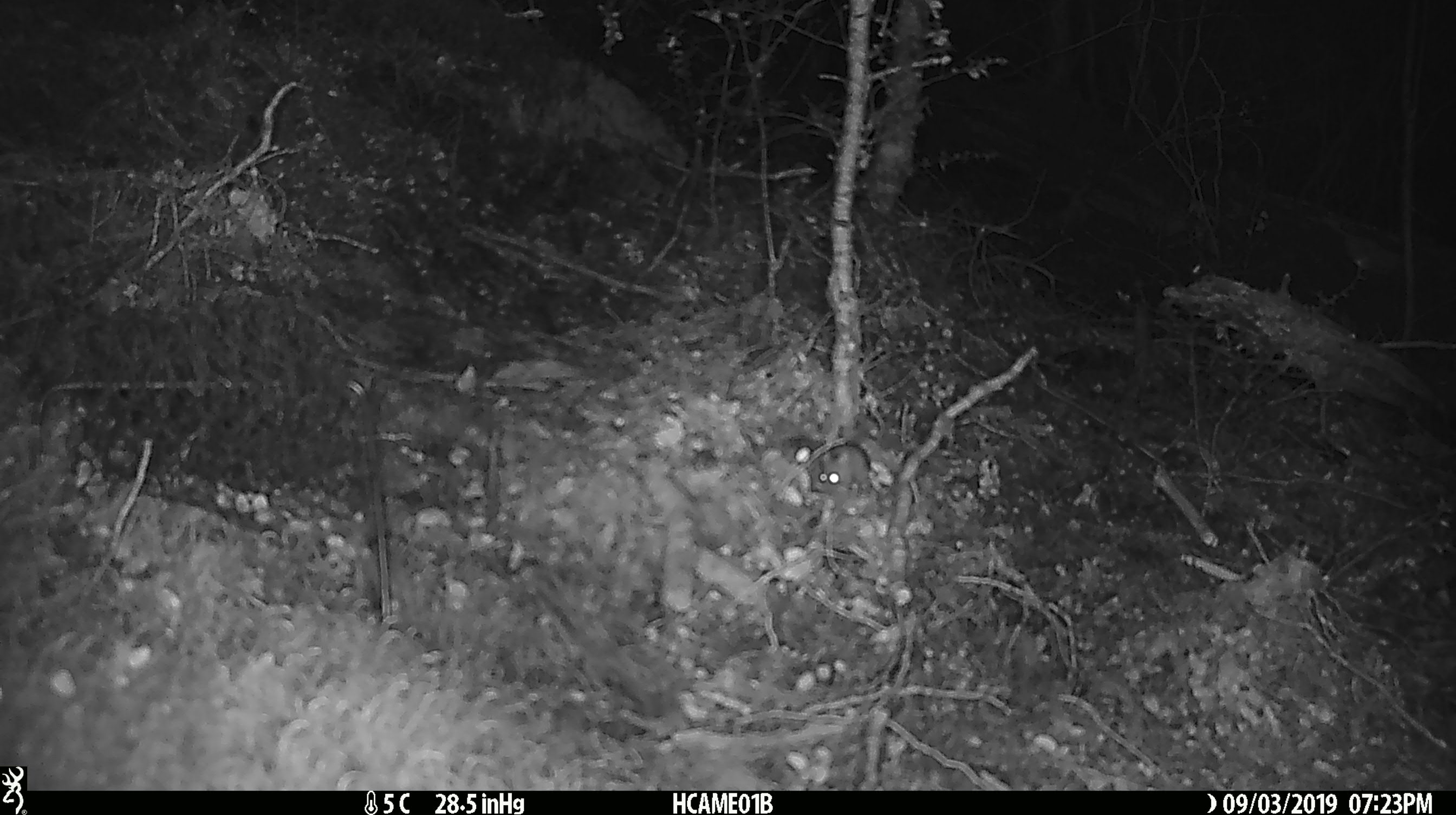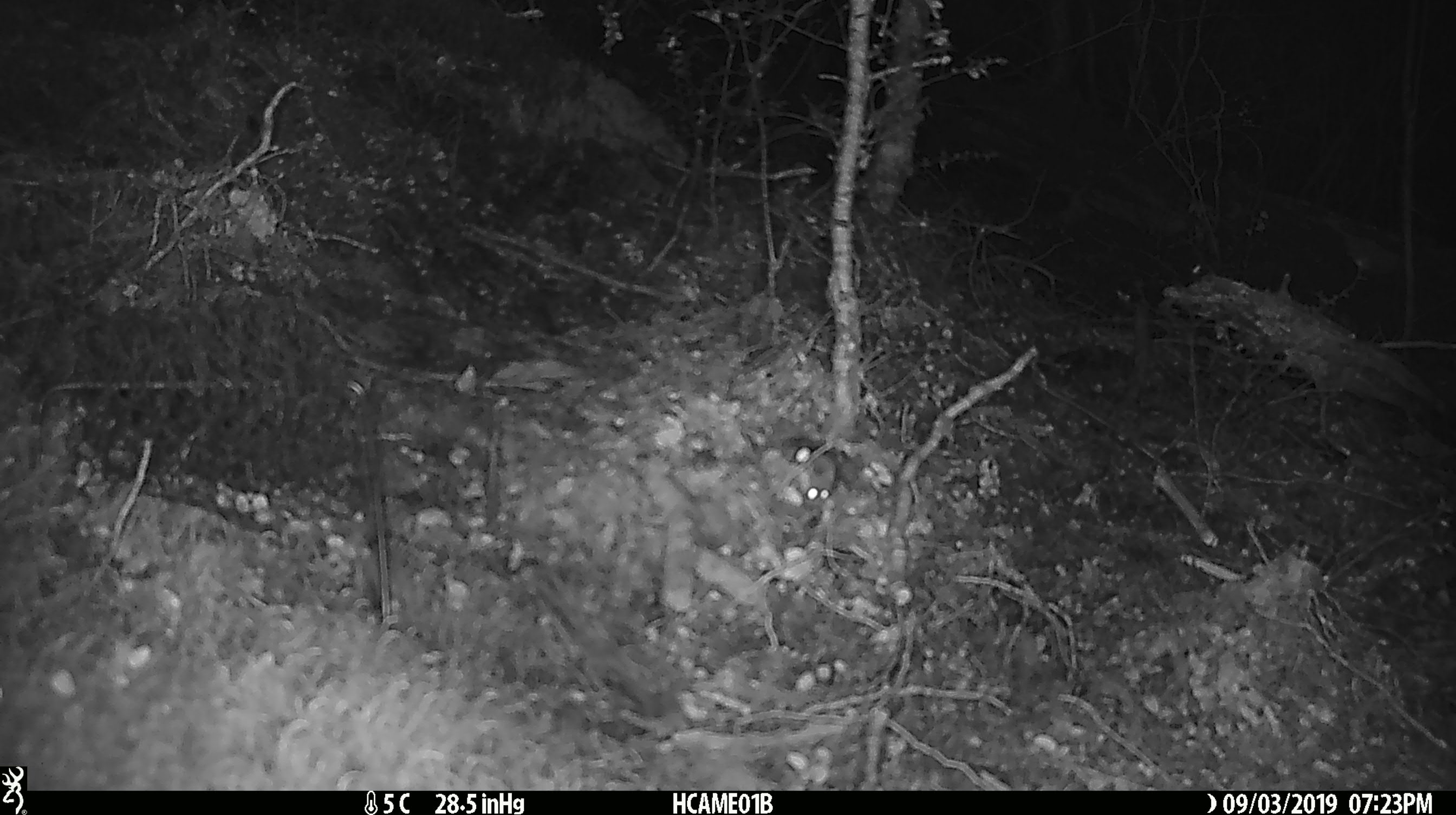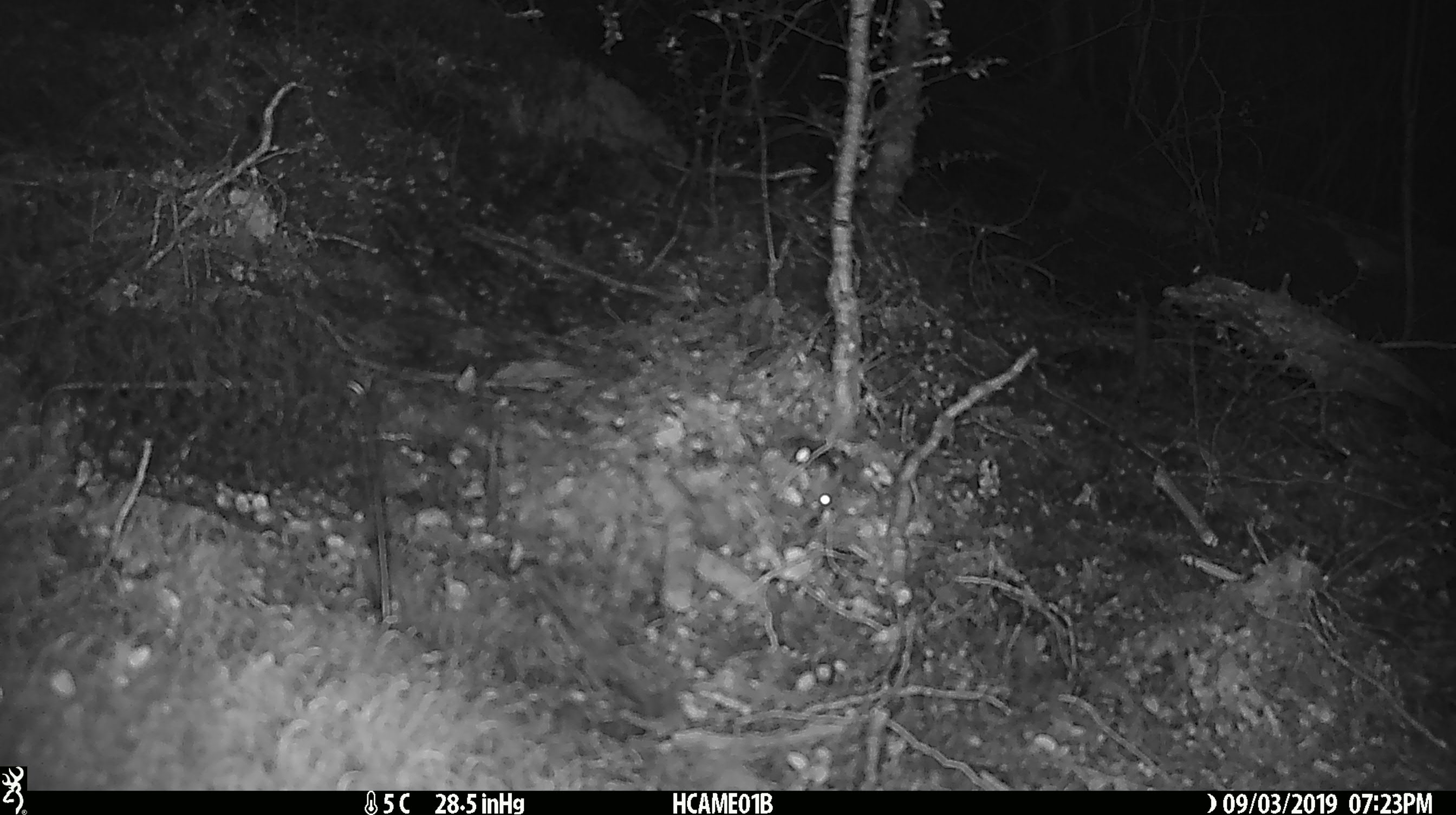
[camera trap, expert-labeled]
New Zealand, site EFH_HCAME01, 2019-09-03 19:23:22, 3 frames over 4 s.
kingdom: Animalia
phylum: Chordata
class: Mammalia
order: Rodentia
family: Muridae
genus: Mus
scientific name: Mus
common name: mouse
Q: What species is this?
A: Mouse (Mus).